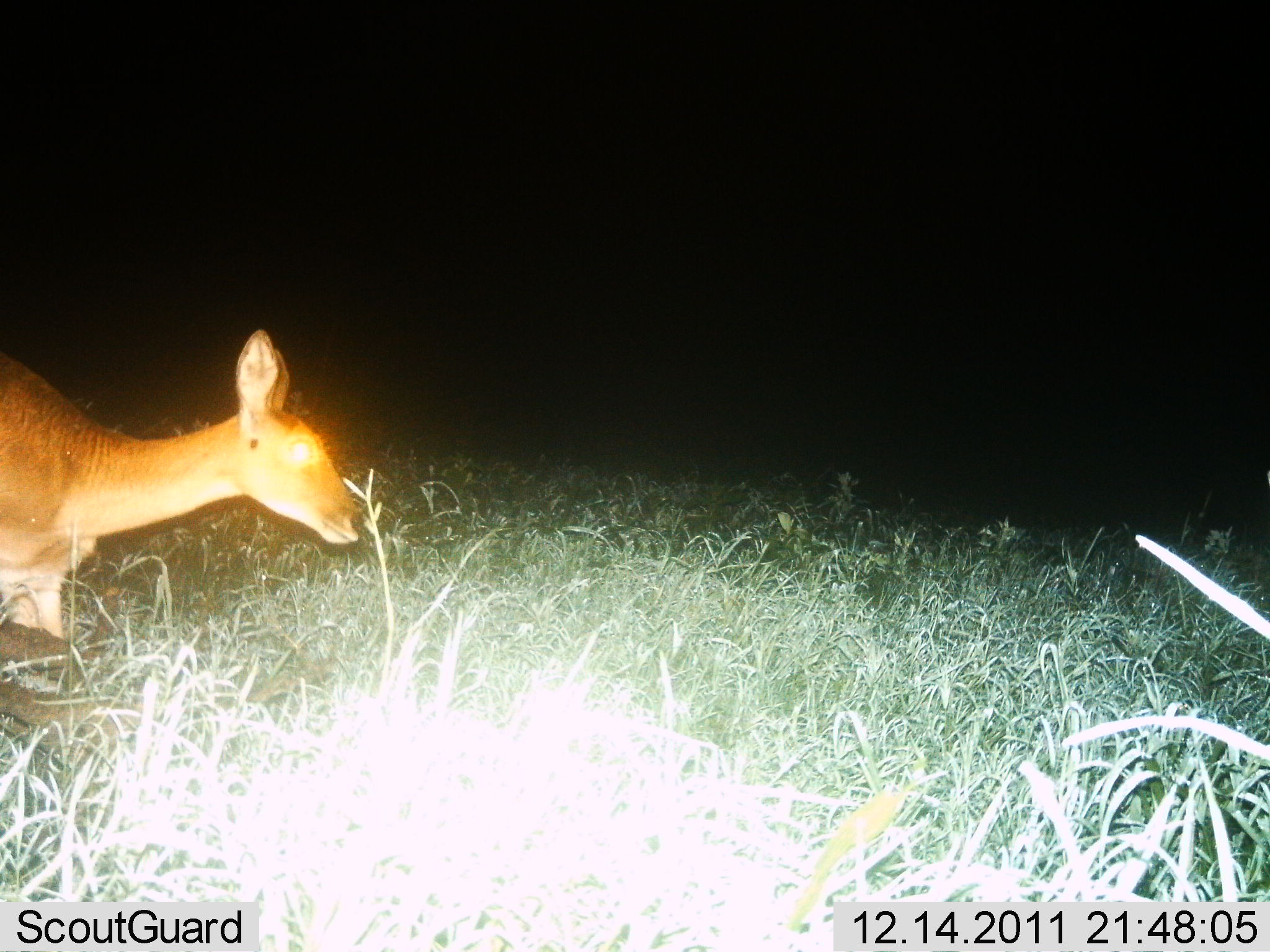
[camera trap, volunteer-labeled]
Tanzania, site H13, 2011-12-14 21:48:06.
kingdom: Animalia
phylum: Chordata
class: Mammalia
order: Artiodactyla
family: Bovidae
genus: Redunca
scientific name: Redunca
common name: reedbuck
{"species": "reedbuck (Redunca)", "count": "1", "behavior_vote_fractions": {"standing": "27%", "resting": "18%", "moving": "45%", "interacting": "0%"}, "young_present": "0%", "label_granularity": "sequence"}